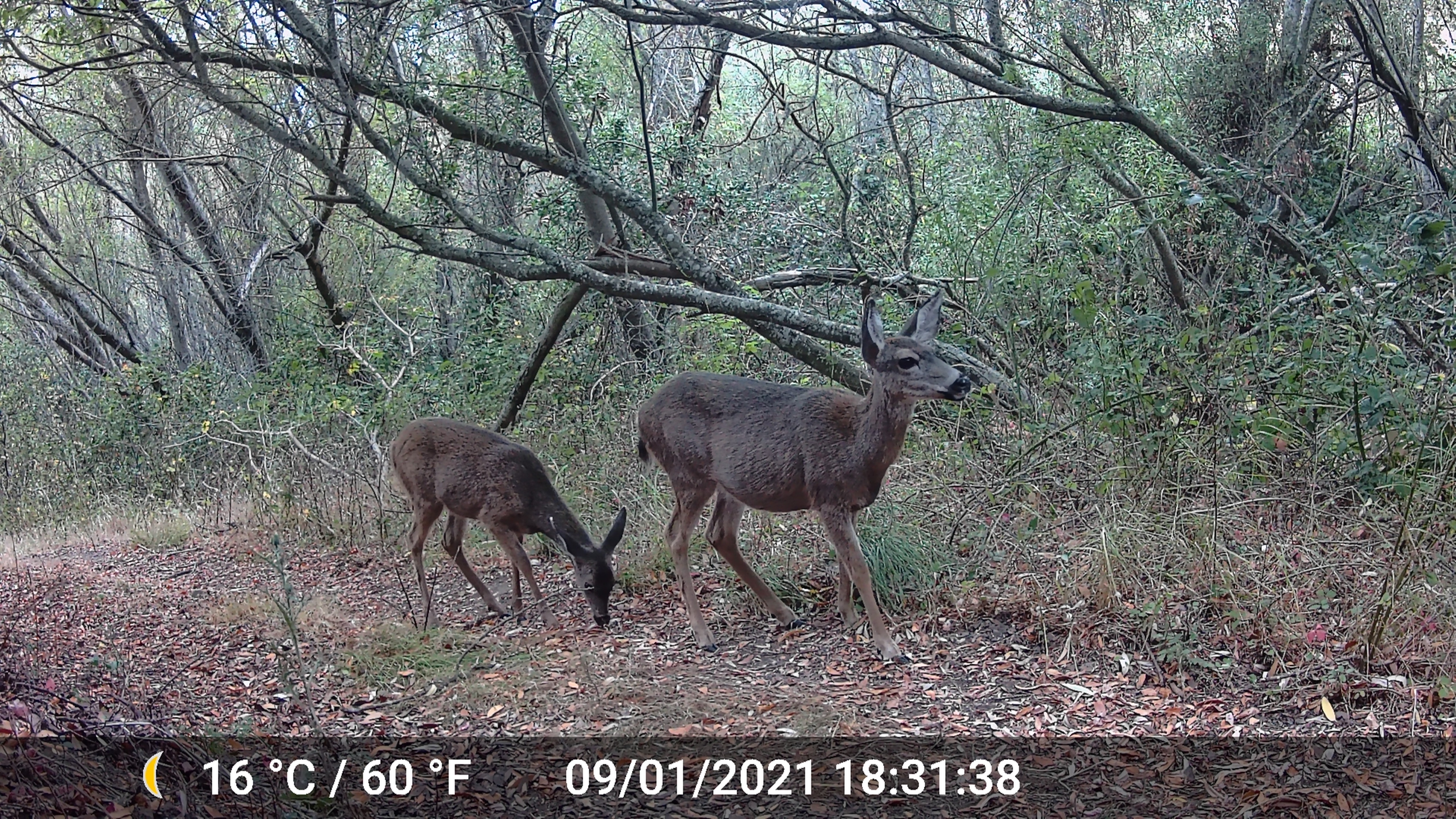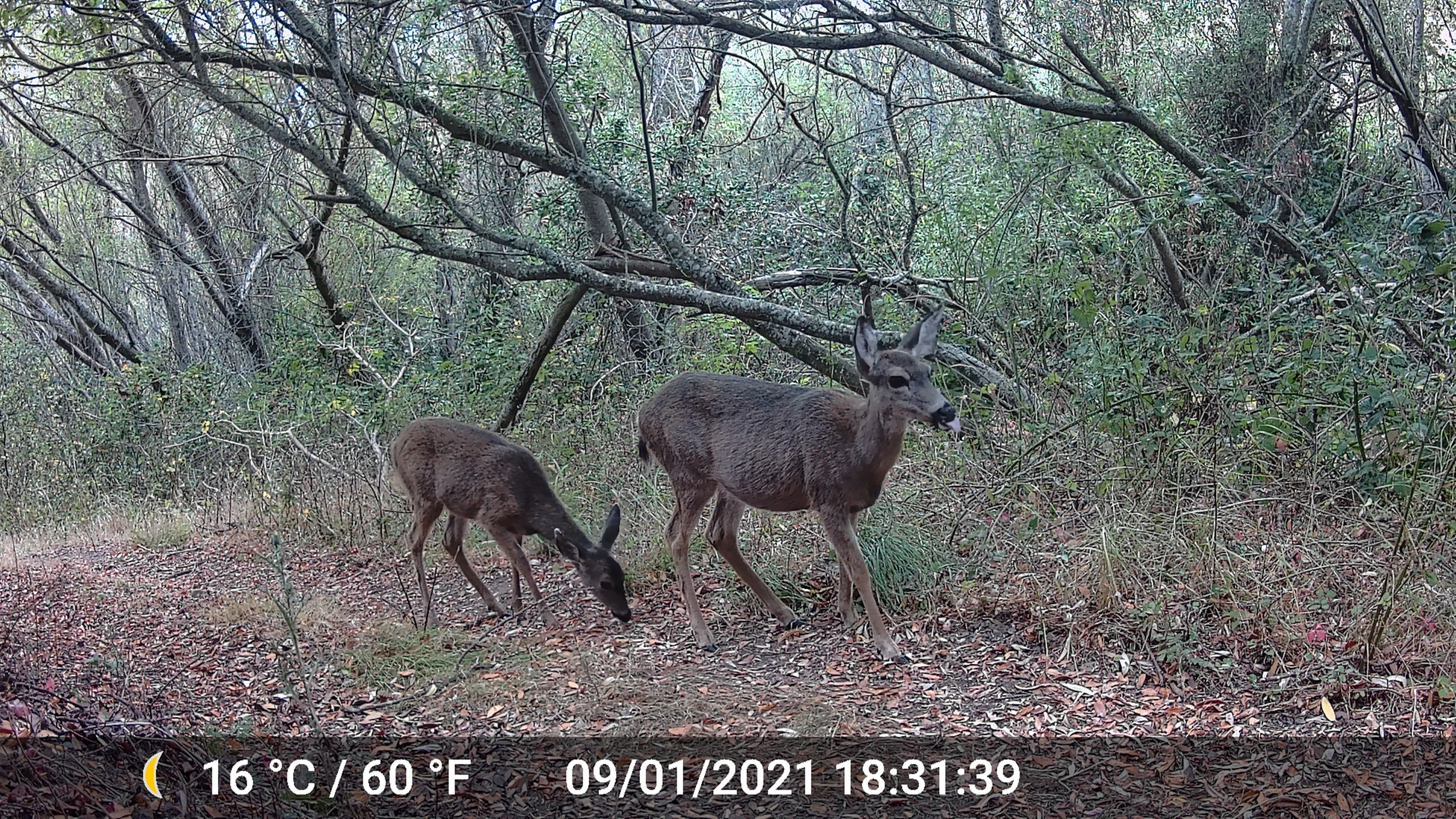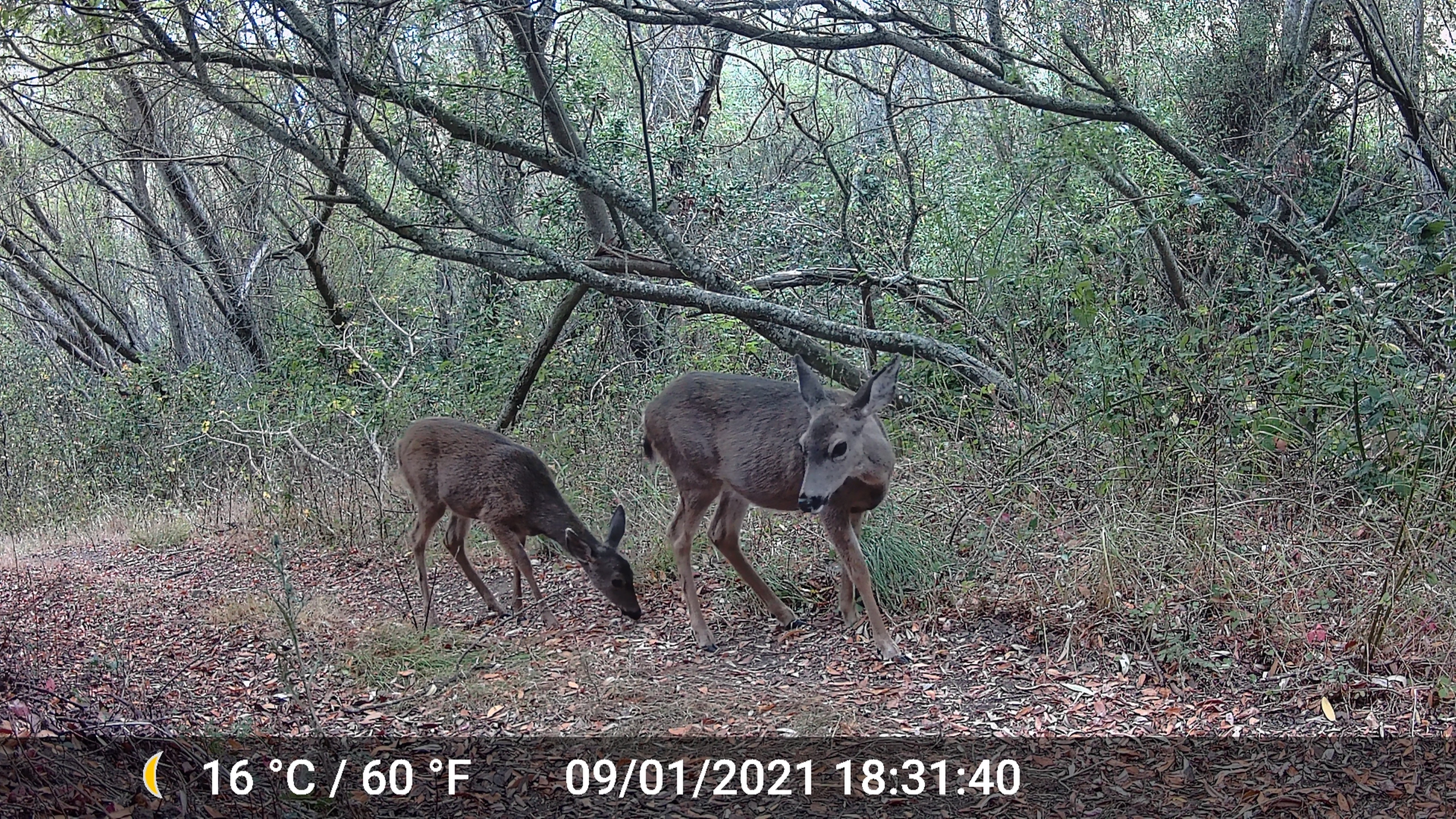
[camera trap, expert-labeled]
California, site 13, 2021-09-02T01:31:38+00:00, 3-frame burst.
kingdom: Animalia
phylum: Chordata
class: Mammalia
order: Artiodactyla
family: Cervidae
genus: Odocoileus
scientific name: Odocoileus hemionus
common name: mule deer